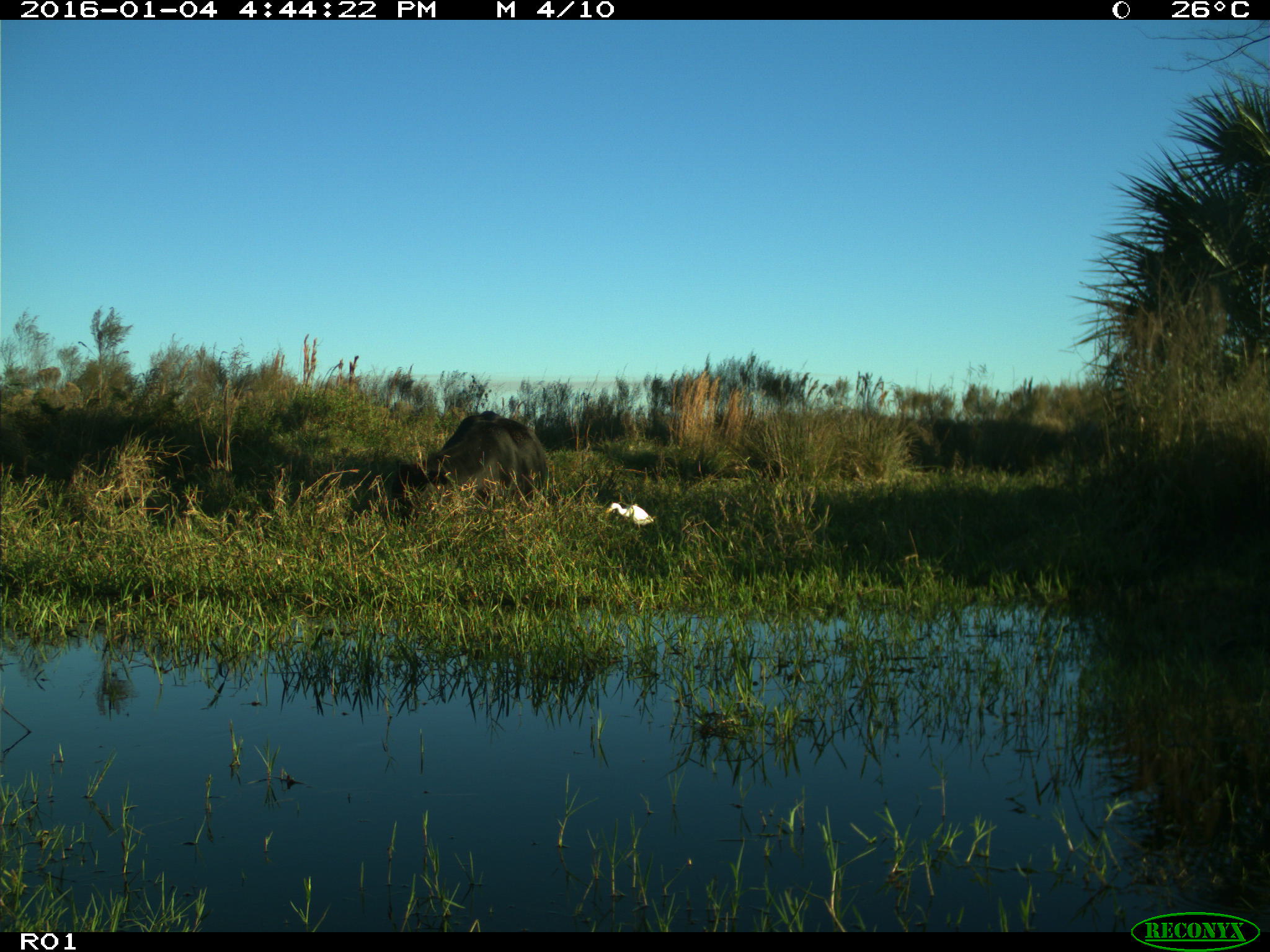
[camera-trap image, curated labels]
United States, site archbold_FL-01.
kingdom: Animalia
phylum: Chordata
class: Mammalia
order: Artiodactyla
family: Bovidae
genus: Bos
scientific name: Bos taurus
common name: domestic cow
Bos taurus (domestic cow).